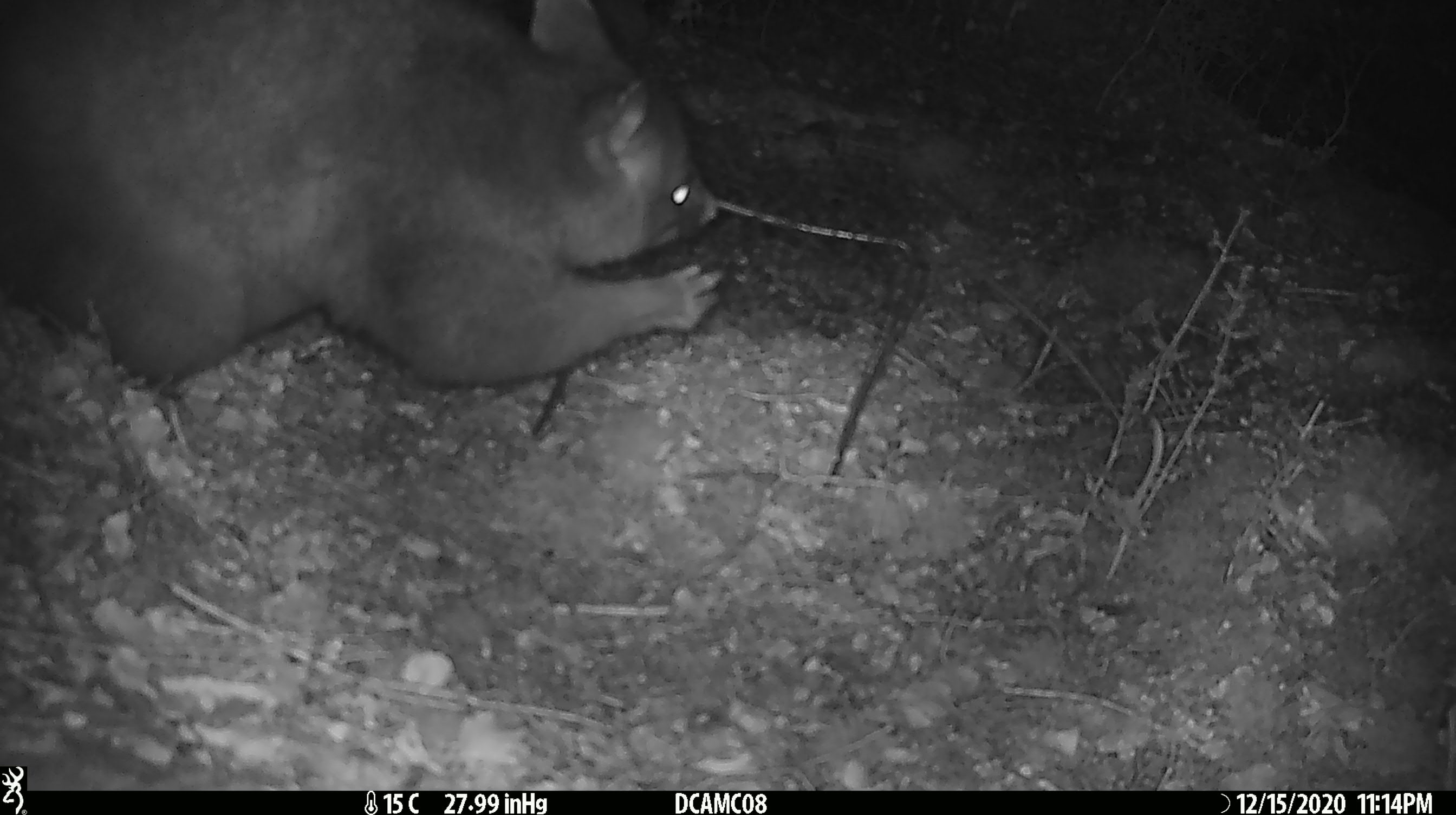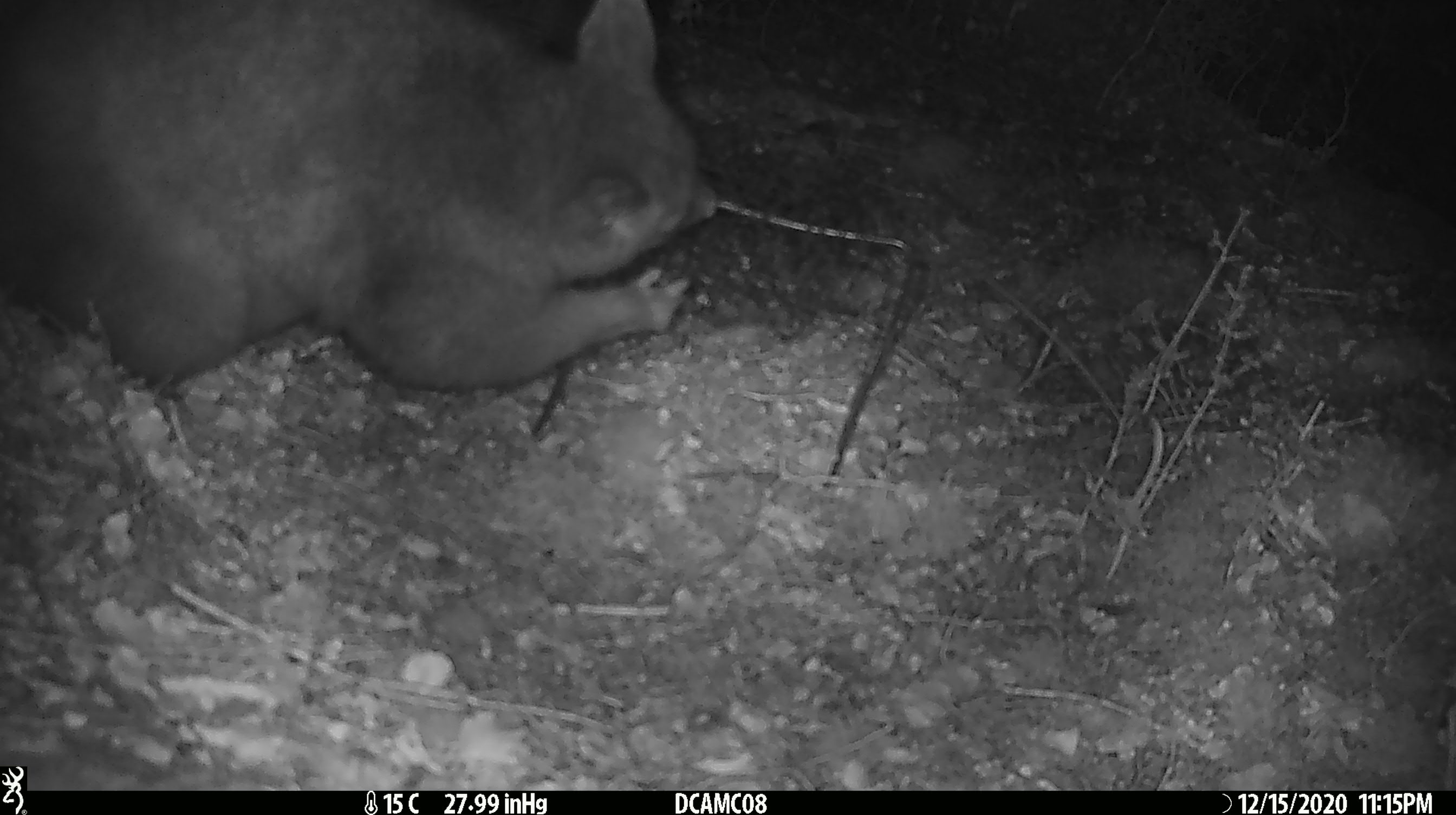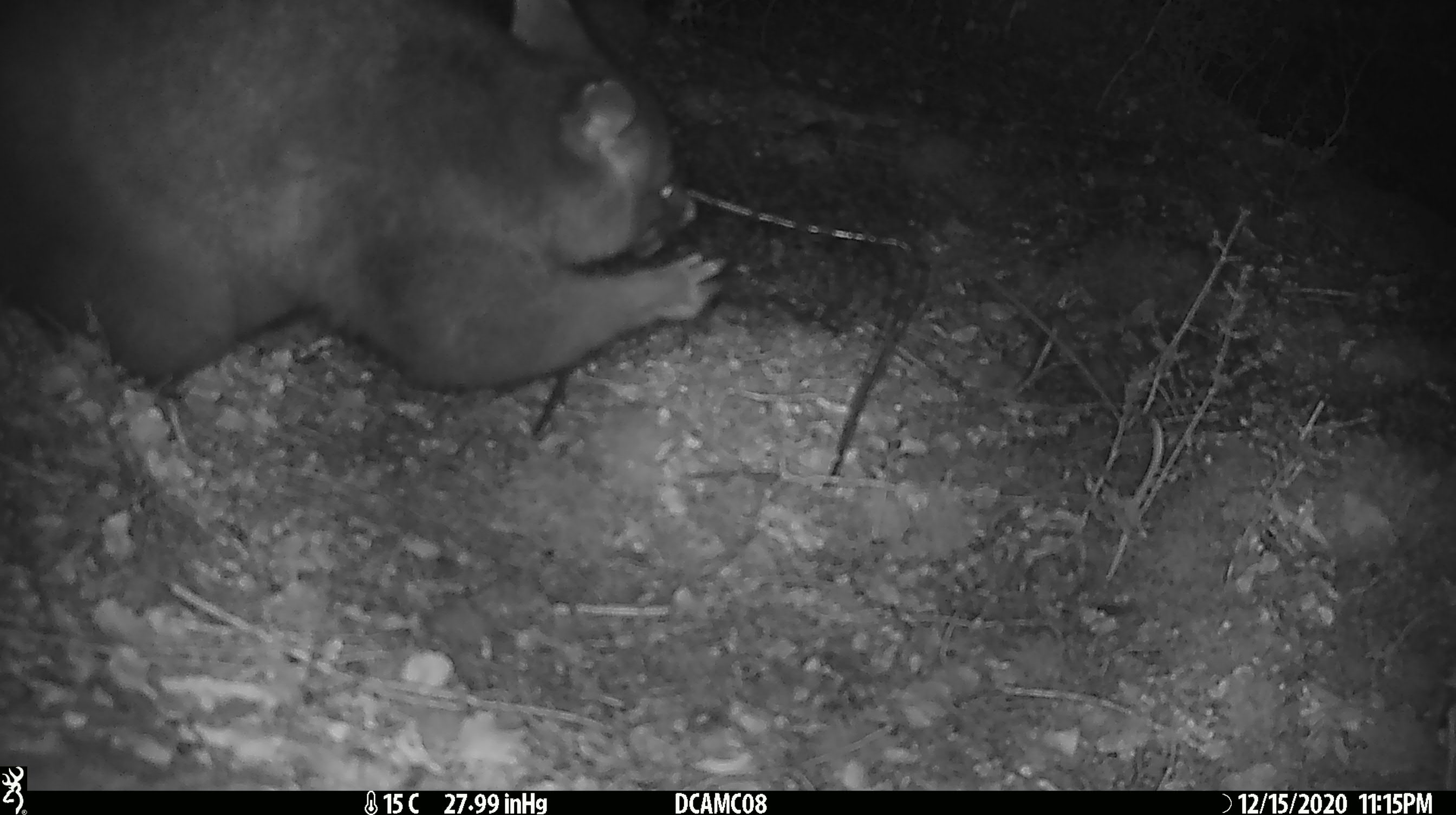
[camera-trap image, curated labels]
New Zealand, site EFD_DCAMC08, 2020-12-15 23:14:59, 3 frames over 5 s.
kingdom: Animalia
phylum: Chordata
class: Mammalia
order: Diprotodontia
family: Phalangeridae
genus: Trichosurus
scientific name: Trichosurus vulpecula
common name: common brushtail possum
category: possum